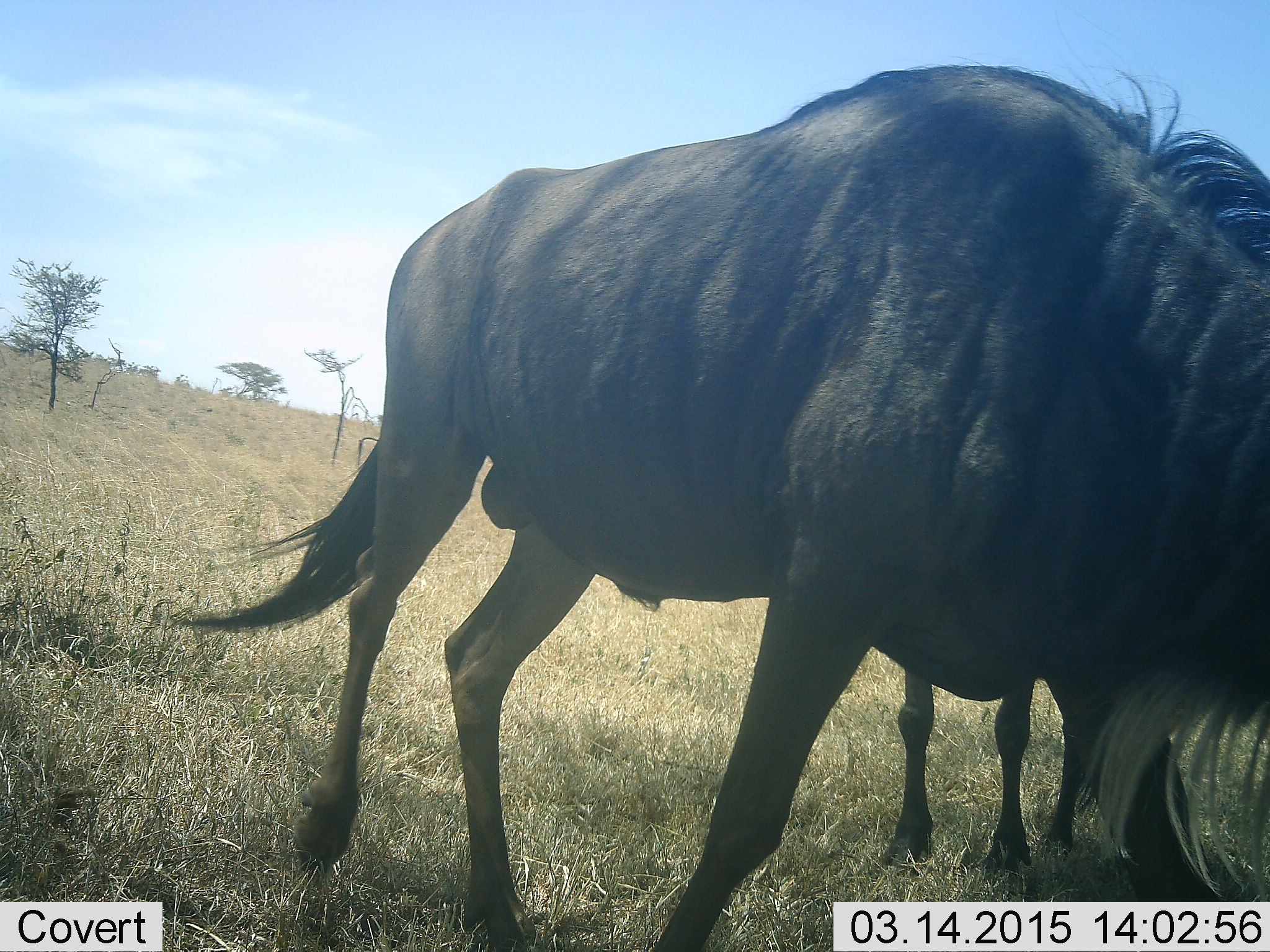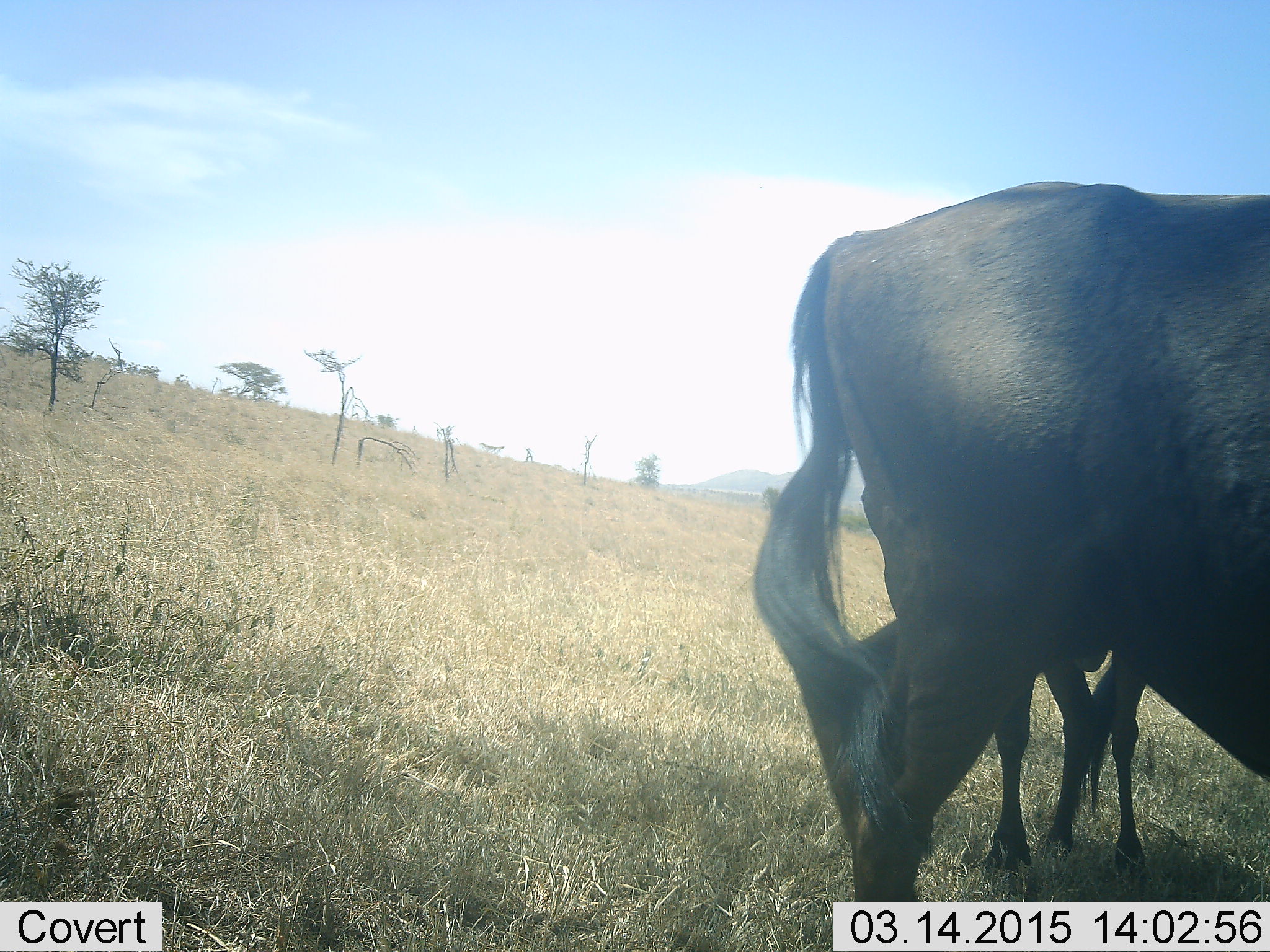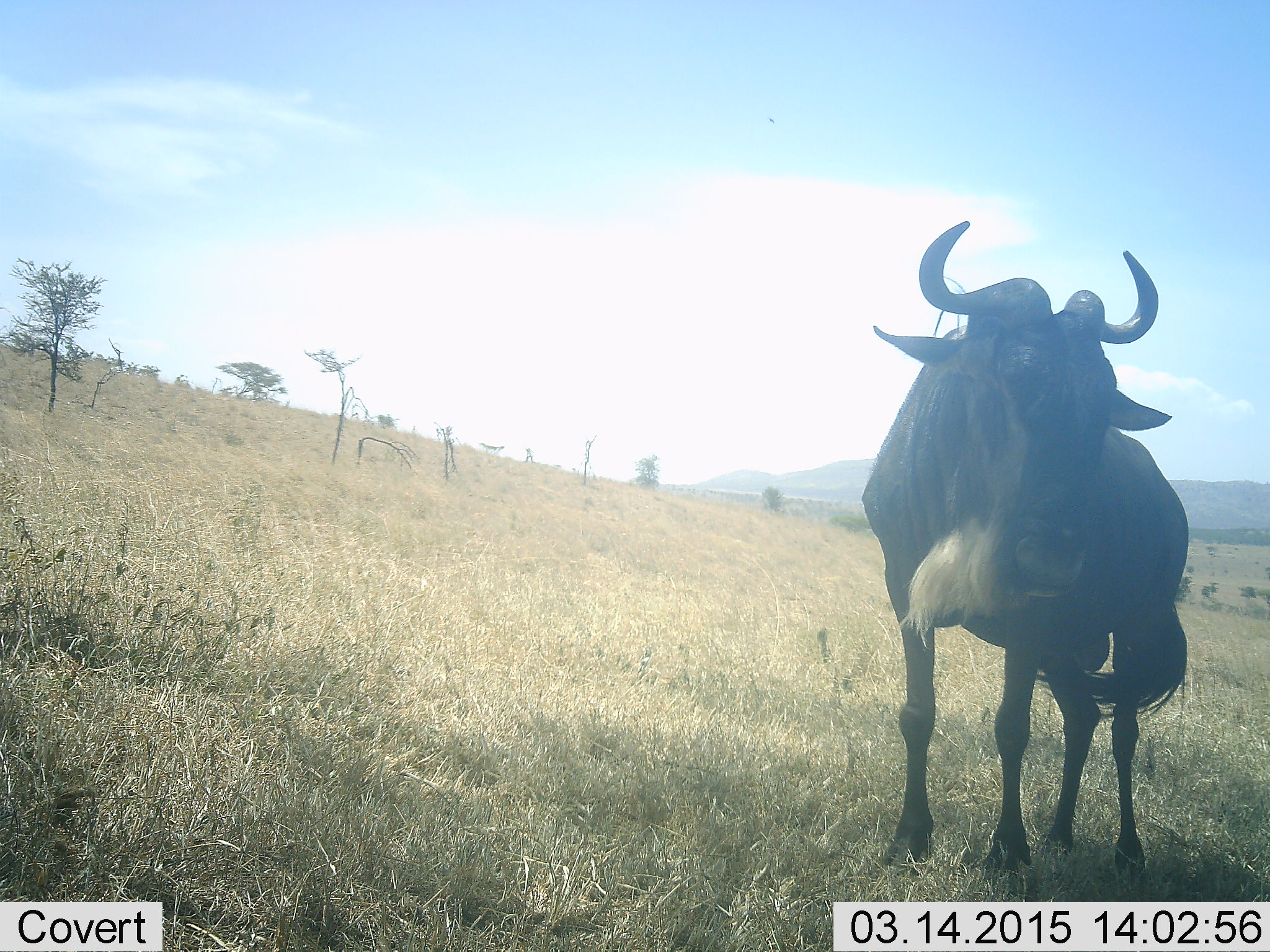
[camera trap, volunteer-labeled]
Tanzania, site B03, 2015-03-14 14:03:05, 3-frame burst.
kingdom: Animalia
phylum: Chordata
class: Mammalia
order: Artiodactyla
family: Bovidae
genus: Connochaetes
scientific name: Connochaetes taurinus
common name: blue wildebeest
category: wildebeest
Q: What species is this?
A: Wildebeest (blue wildebeest) (Connochaetes taurinus).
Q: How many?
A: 2.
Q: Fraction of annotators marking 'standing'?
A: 70%.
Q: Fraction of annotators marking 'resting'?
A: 0%.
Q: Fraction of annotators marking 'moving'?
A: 50%.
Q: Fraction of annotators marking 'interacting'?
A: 0%.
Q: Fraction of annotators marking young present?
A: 10%.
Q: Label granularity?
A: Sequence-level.